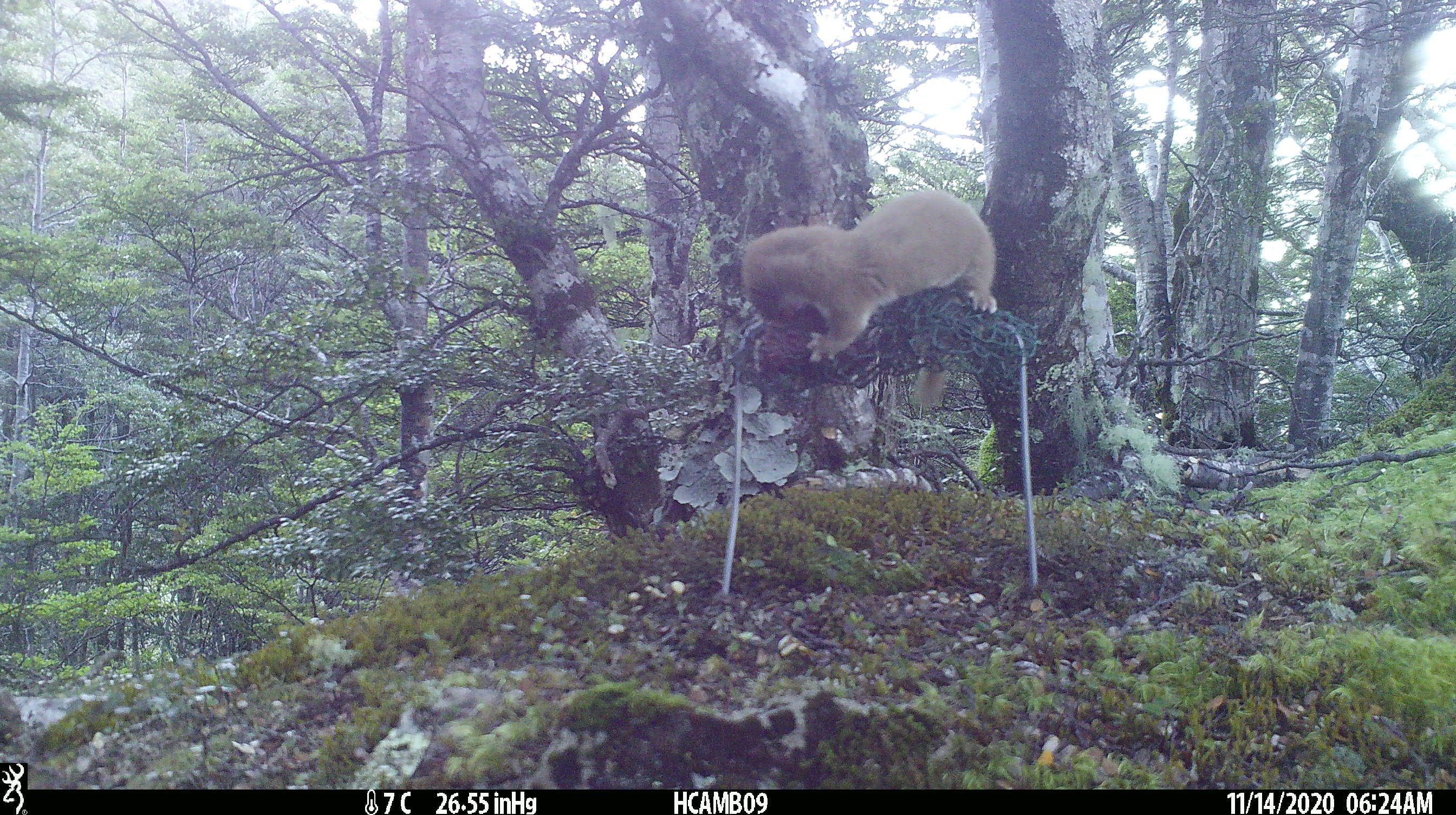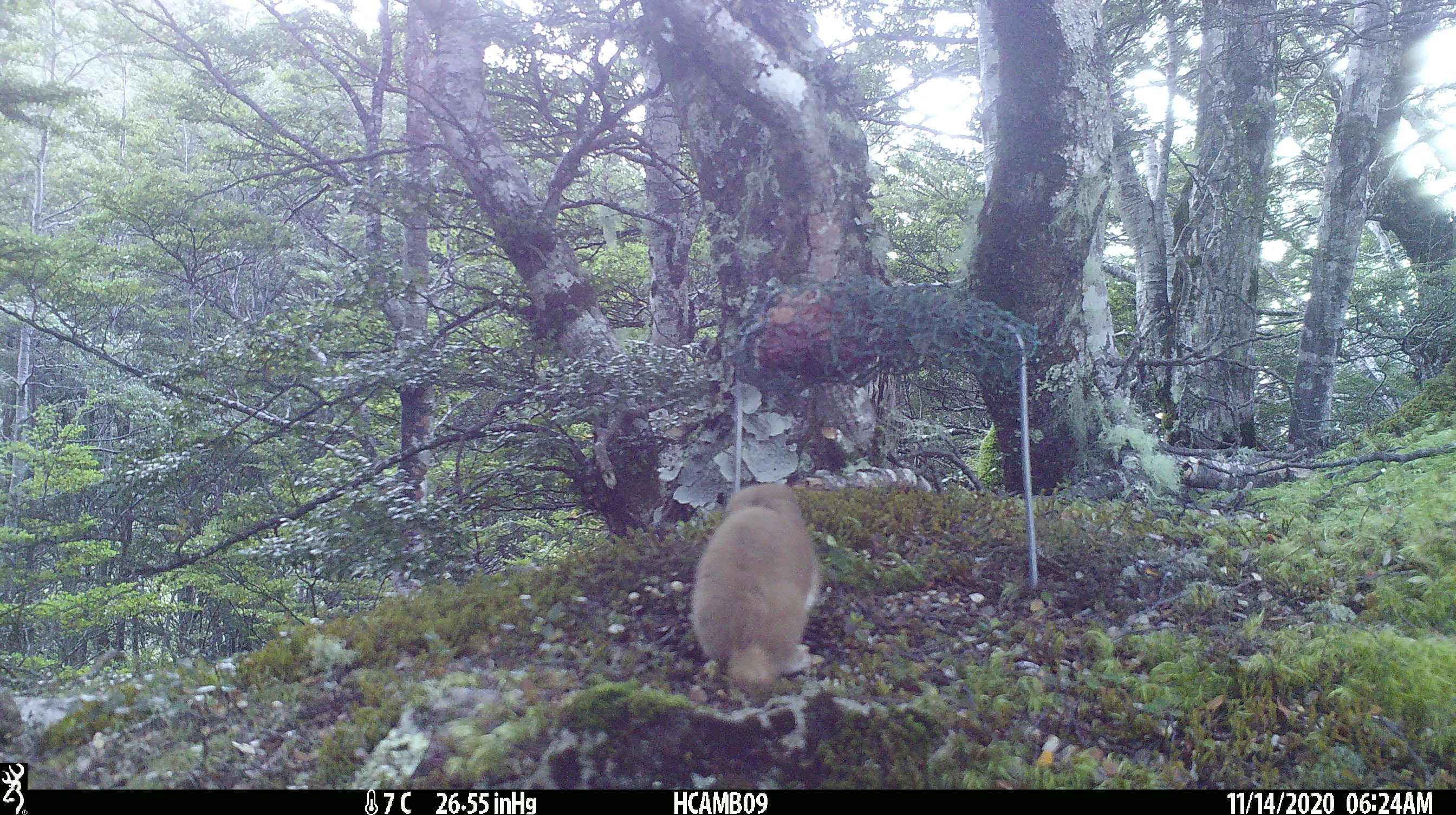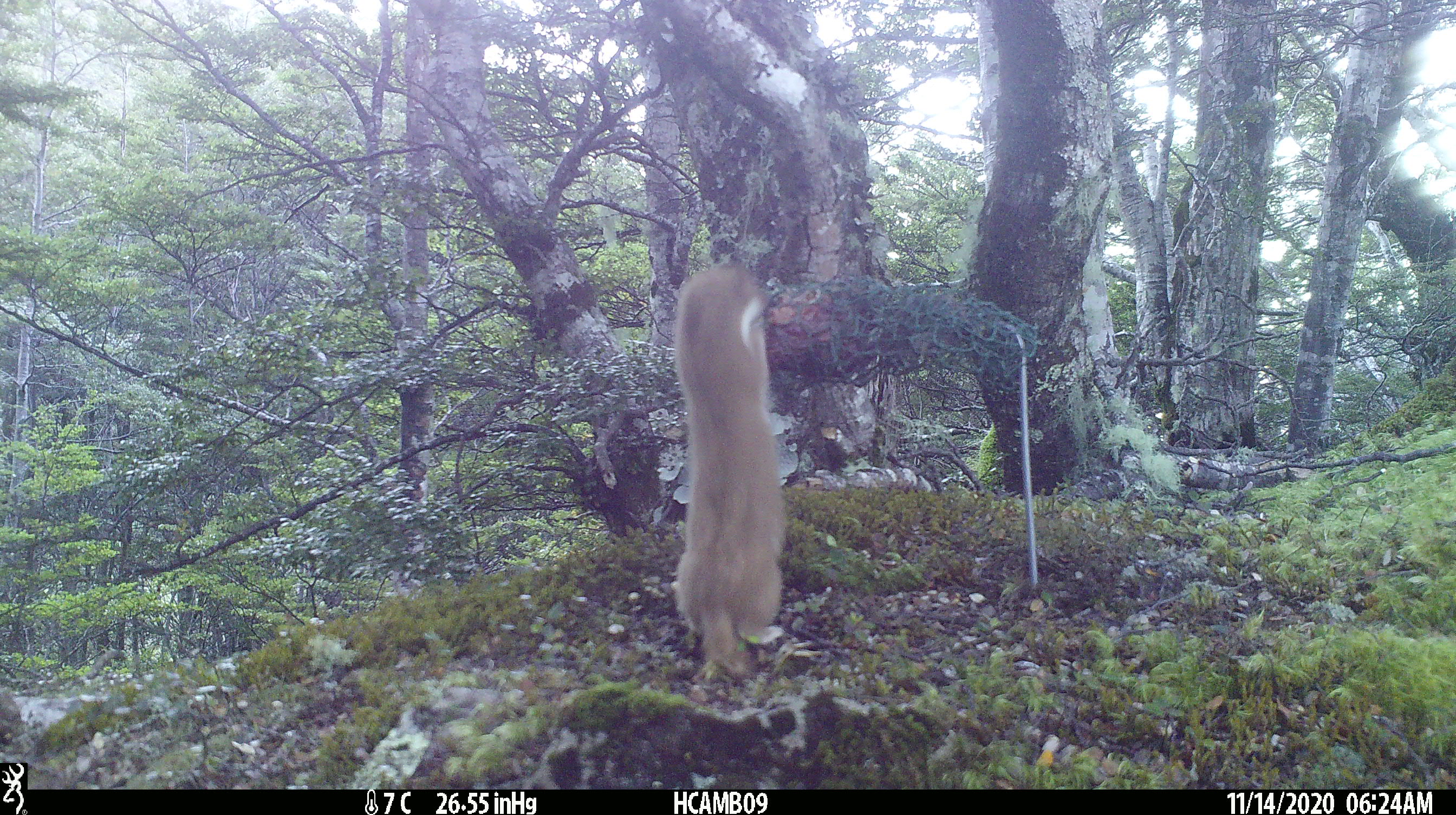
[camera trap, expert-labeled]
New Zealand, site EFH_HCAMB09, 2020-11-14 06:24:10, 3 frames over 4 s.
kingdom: Animalia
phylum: Chordata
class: Mammalia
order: Carnivora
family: Mustelidae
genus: Mustela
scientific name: Mustela nivalis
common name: least weasel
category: weasel